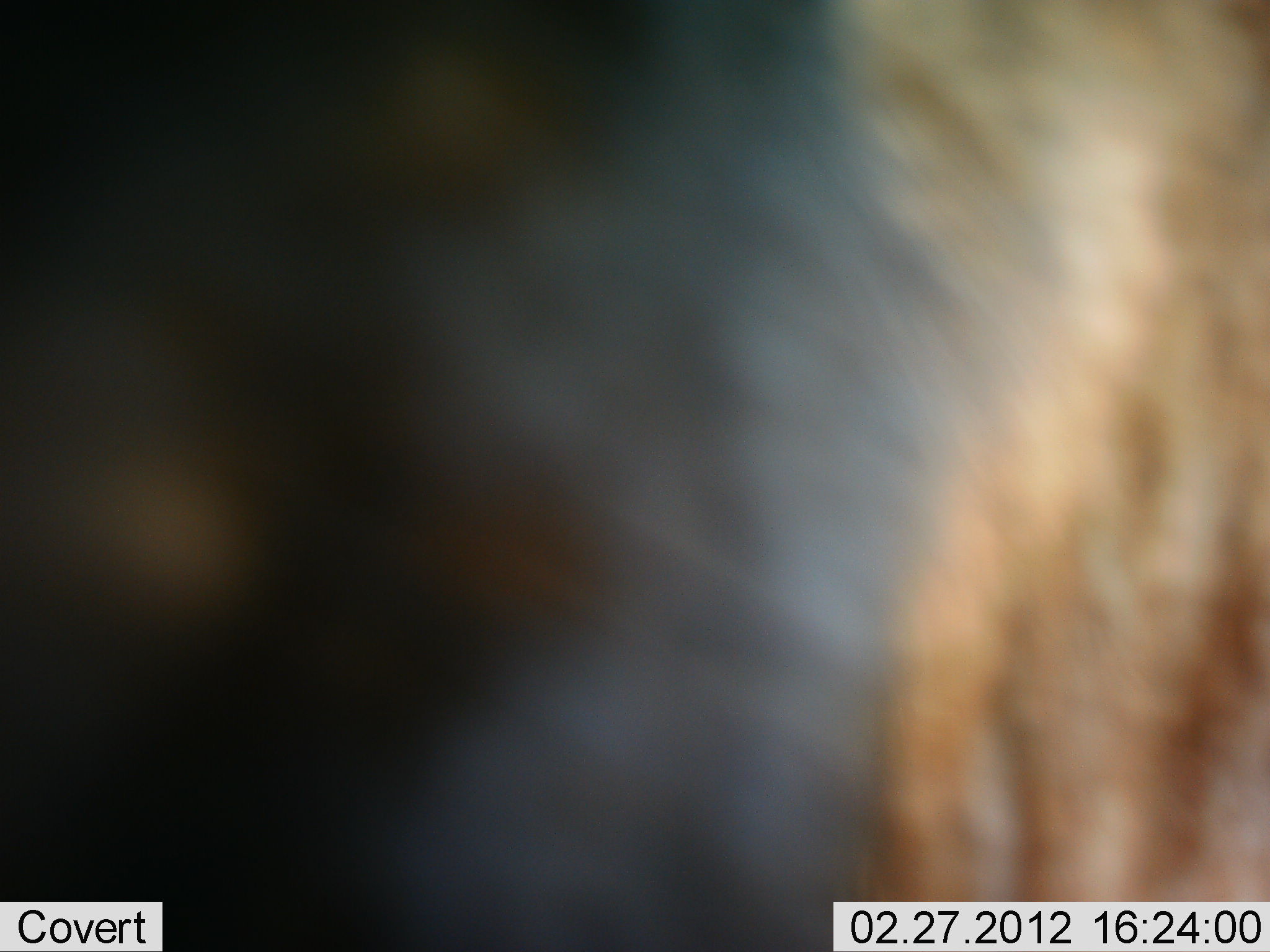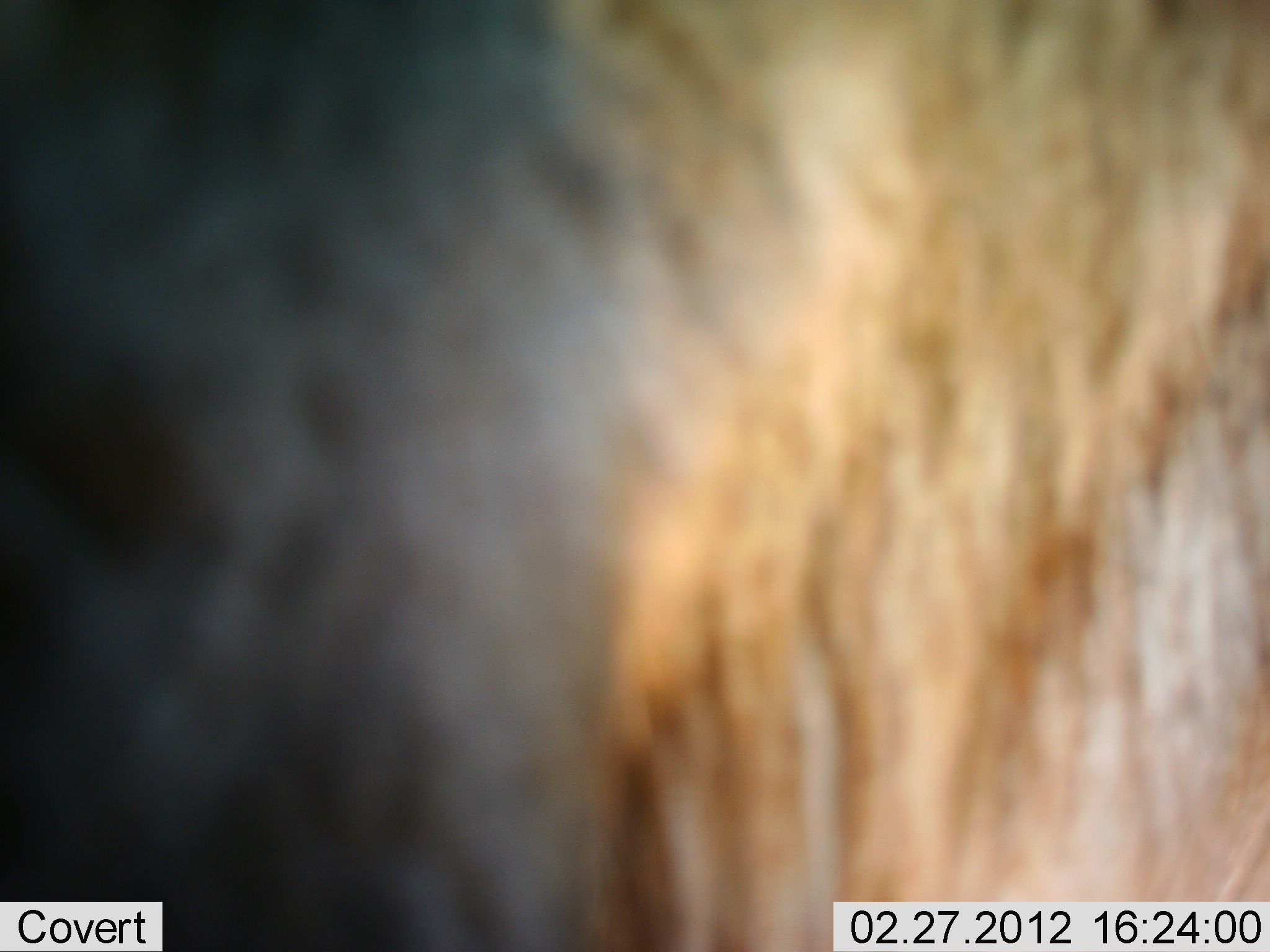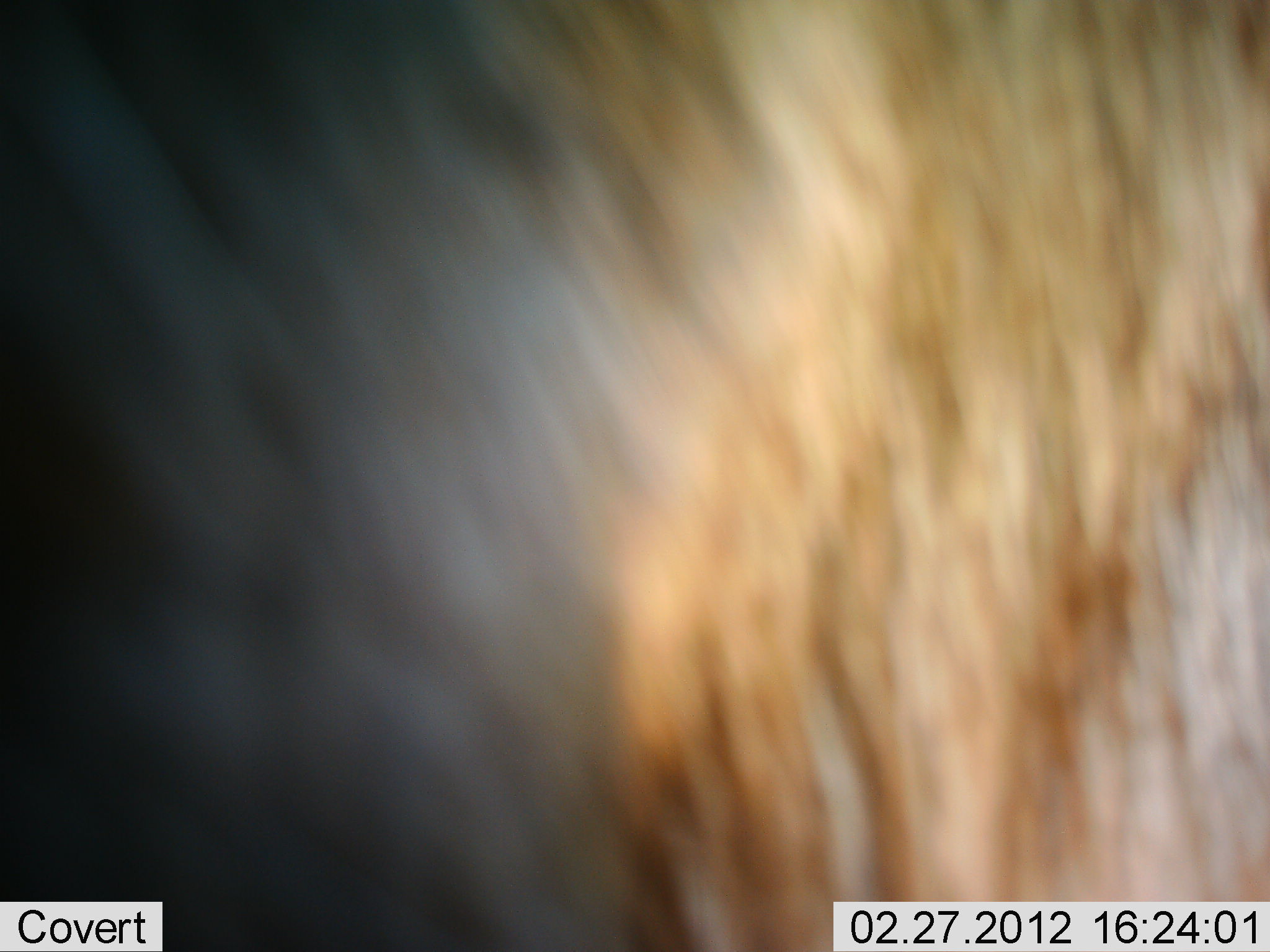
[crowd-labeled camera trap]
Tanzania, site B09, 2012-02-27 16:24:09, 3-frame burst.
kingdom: Animalia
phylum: Chordata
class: Mammalia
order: Artiodactyla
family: Bovidae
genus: Connochaetes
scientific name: Connochaetes taurinus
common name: blue wildebeest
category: wildebeest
Wildebeest (blue wildebeest) (Connochaetes taurinus), count 1. Behavior (volunteer vote fractions): standing 78%, resting 0%, moving 11%, interacting 11%. Young present (vote fraction): 0%. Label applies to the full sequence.